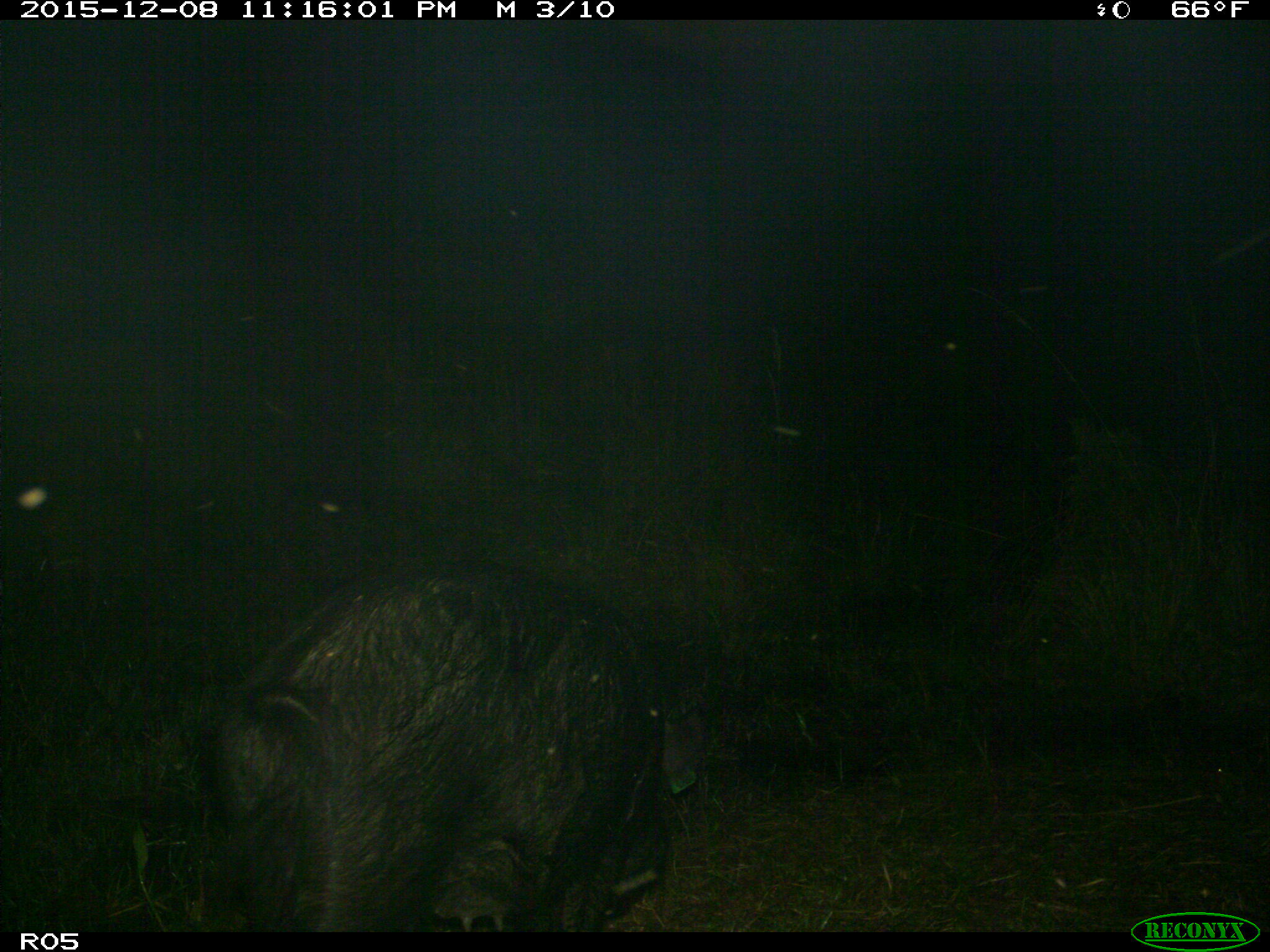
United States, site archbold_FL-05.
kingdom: Animalia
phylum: Chordata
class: Mammalia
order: Artiodactyla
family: Suidae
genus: Sus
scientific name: Sus scrofa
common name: wild boar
Sus scrofa (wild boar).